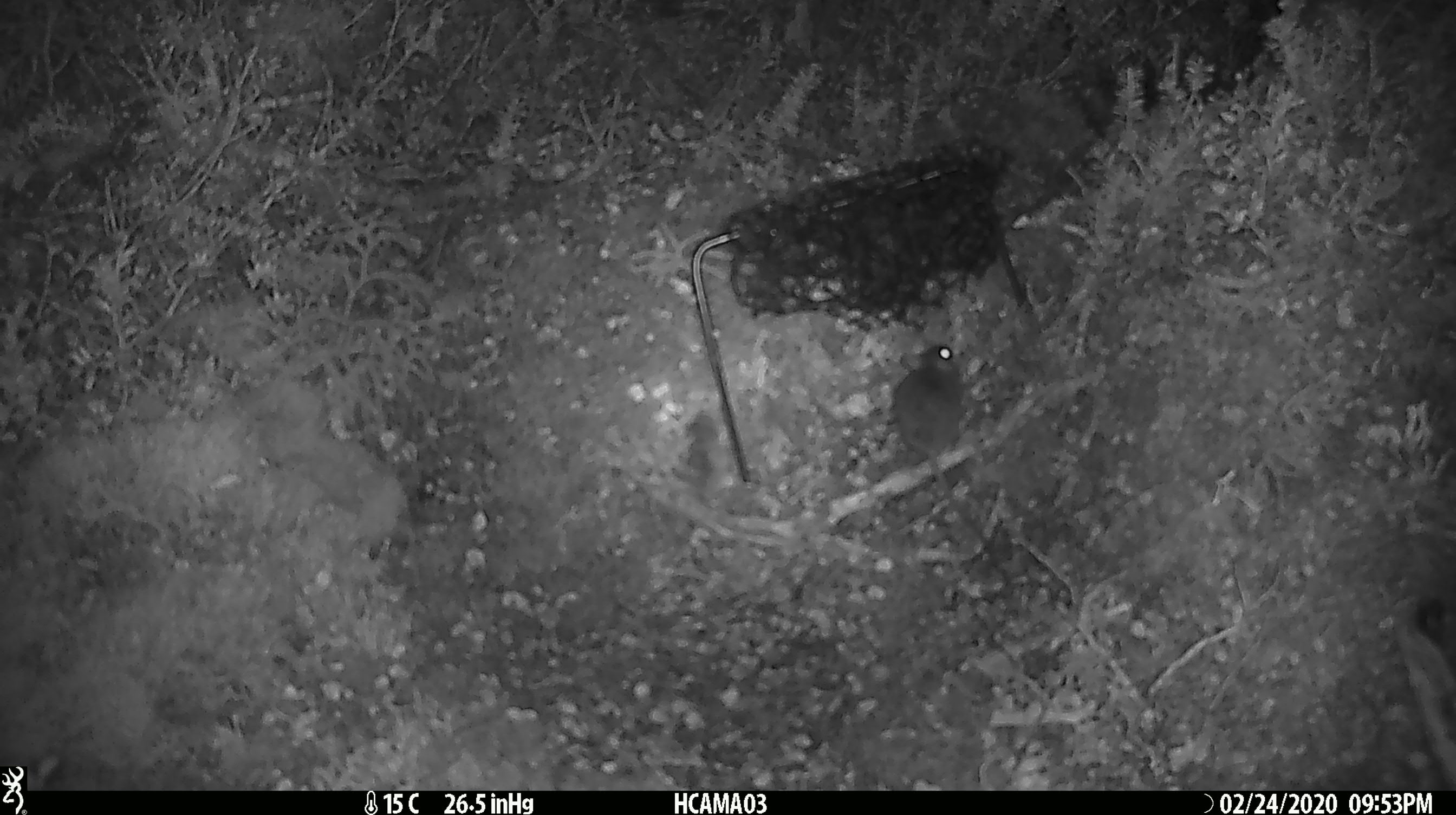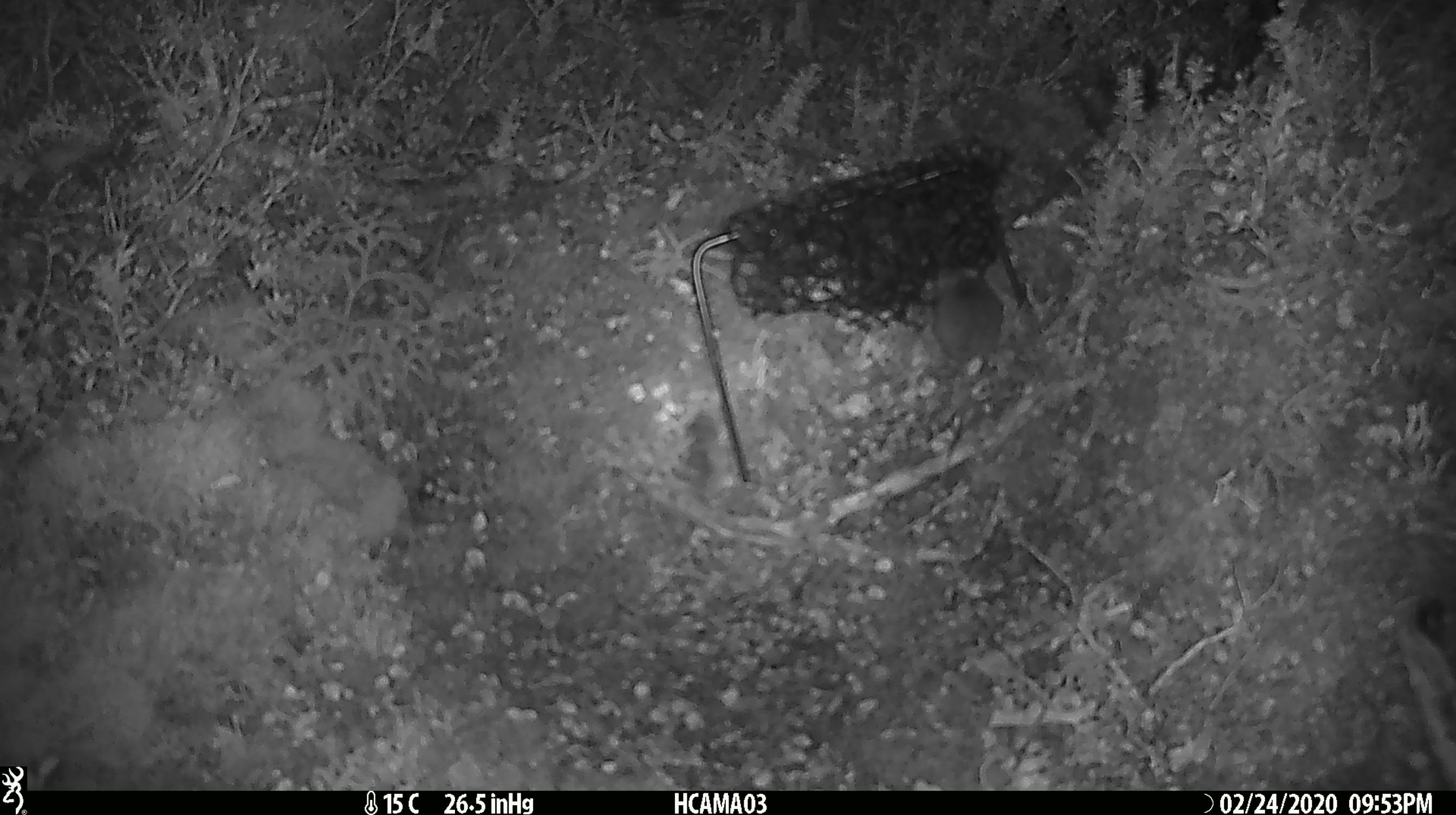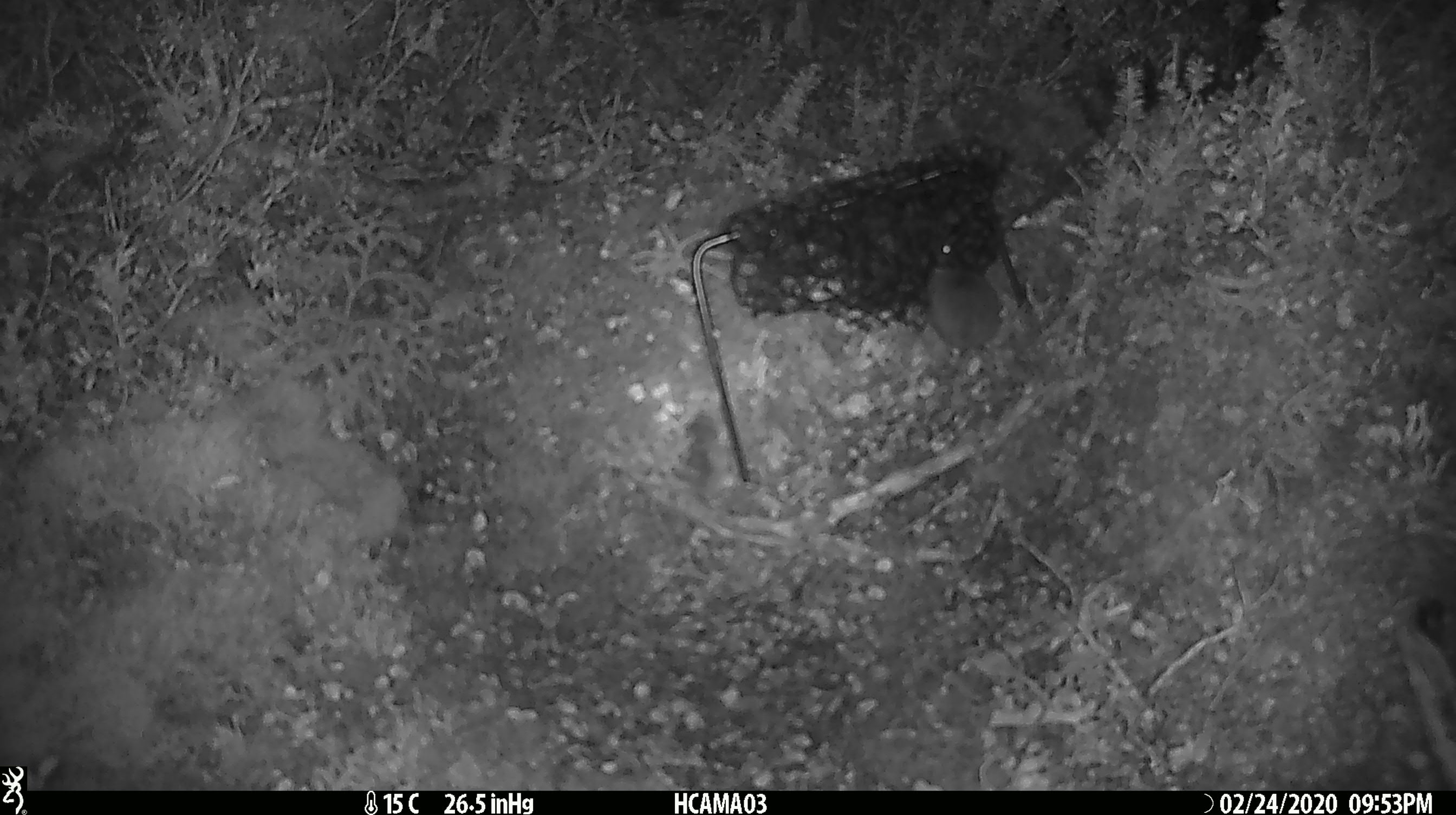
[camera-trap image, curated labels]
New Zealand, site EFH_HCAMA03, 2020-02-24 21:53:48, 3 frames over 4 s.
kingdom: Animalia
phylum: Chordata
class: Mammalia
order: Rodentia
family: Muridae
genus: Mus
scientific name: Mus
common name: mouse